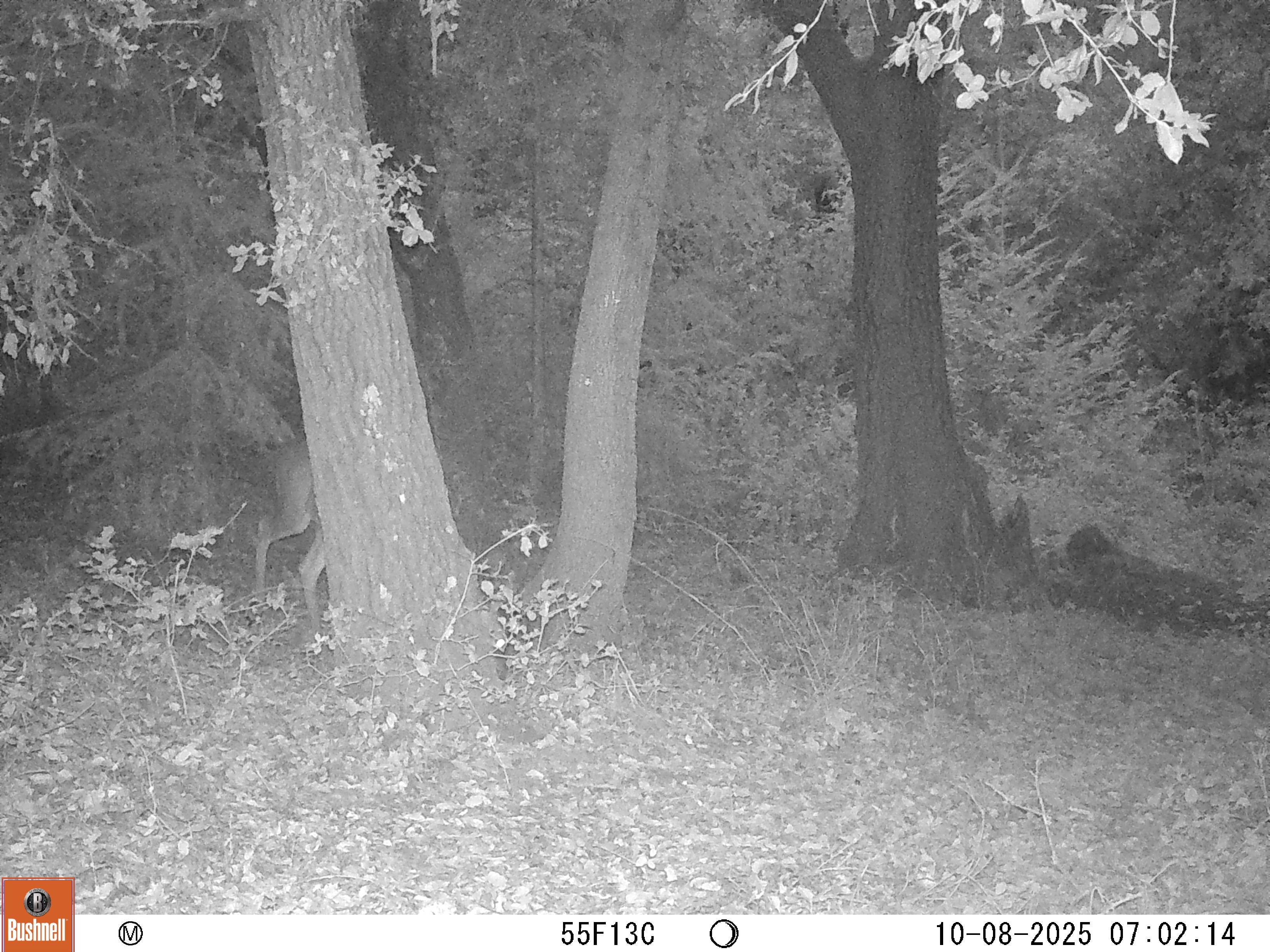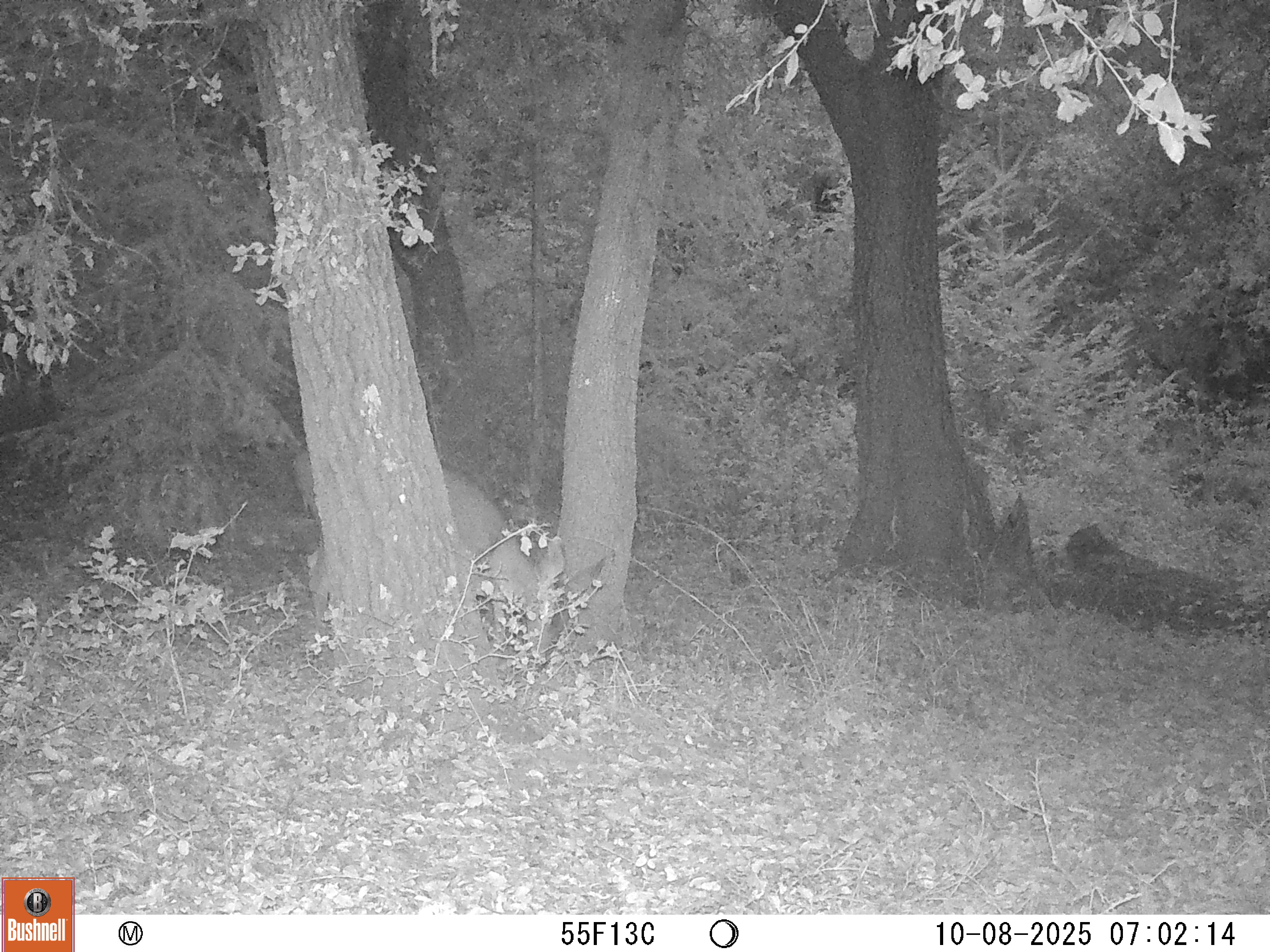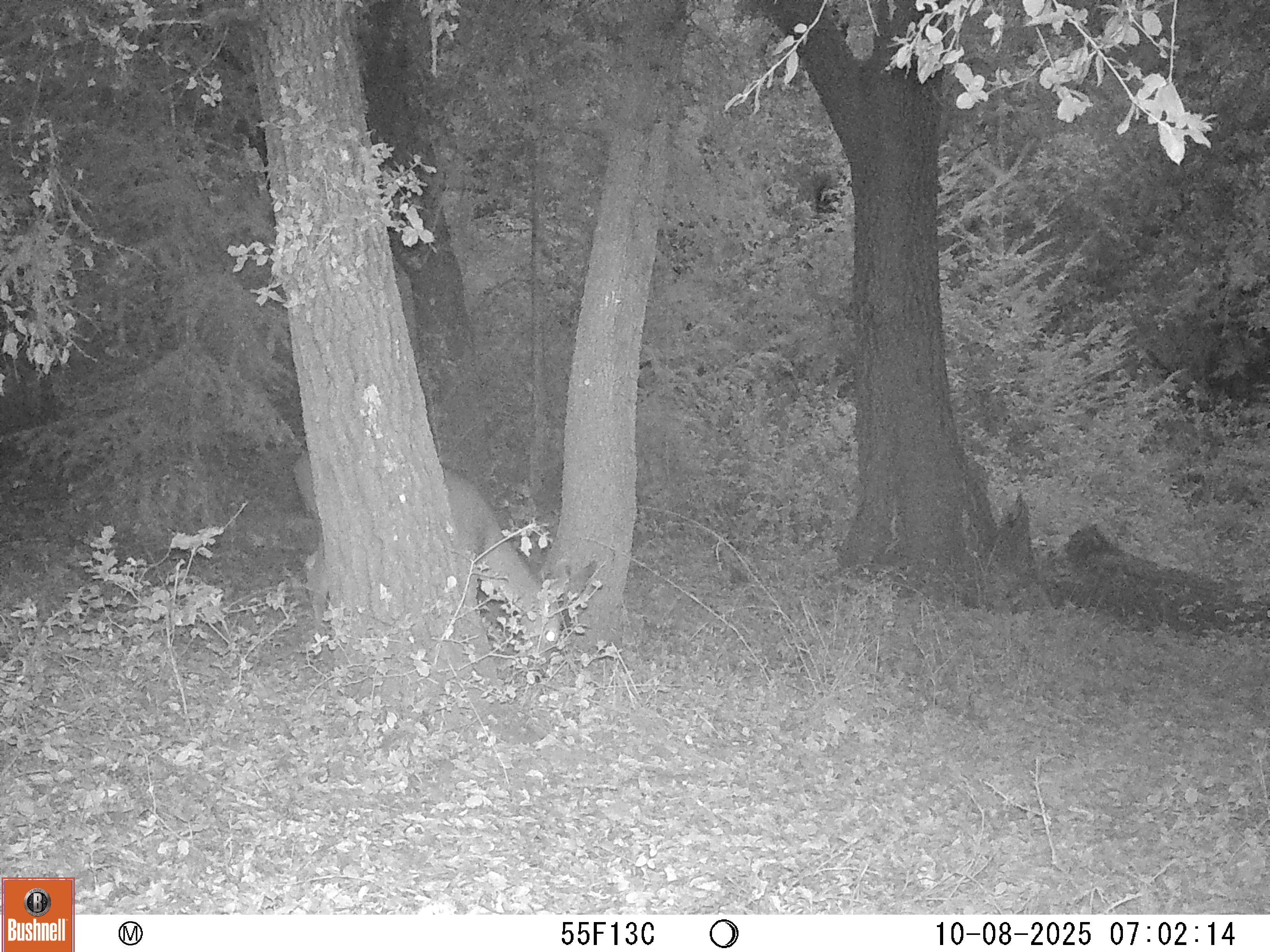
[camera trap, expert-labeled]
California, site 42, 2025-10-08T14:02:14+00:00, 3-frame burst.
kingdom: Animalia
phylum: Chordata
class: Mammalia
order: Artiodactyla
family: Cervidae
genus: Odocoileus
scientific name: Odocoileus hemionus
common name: mule deer